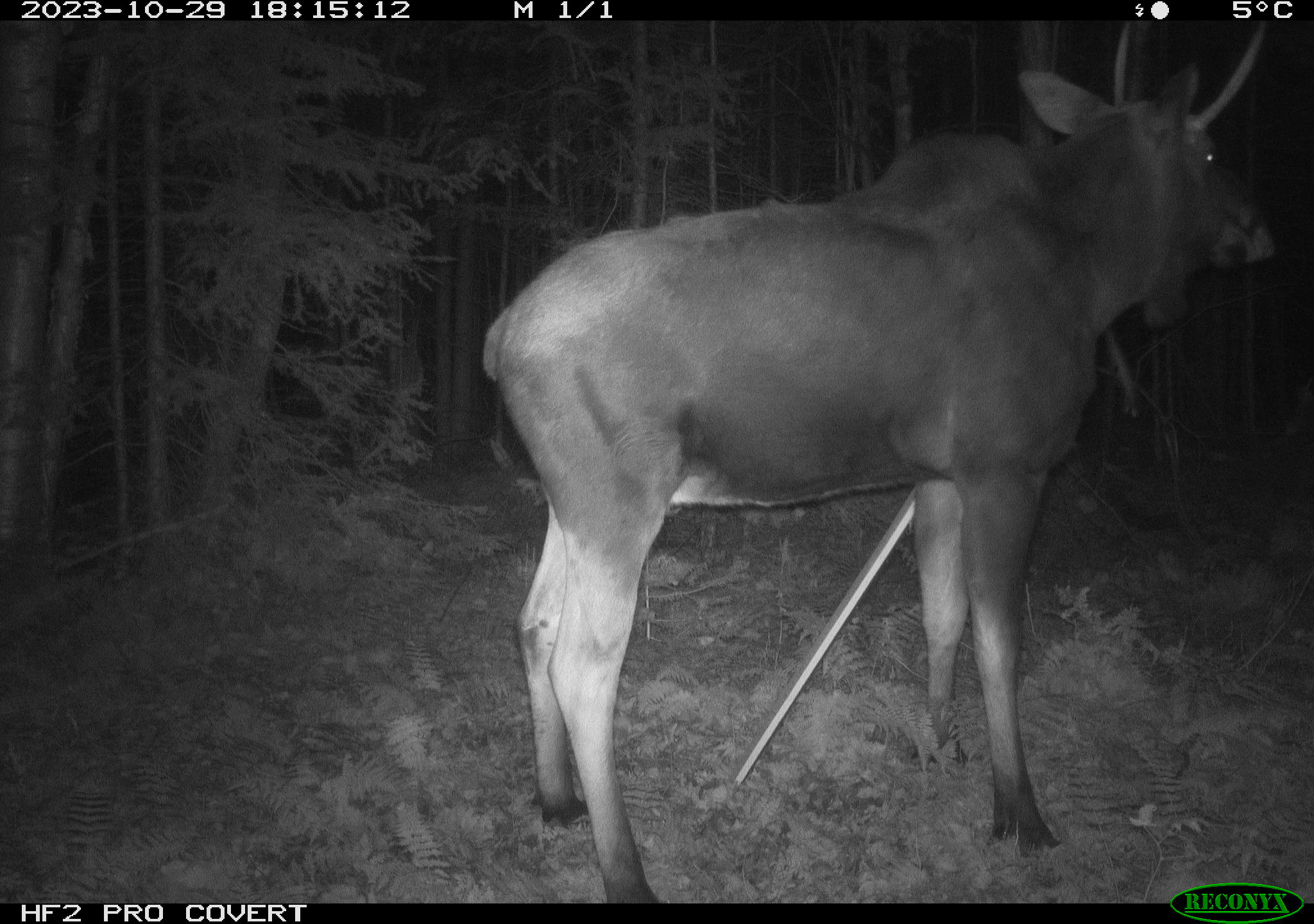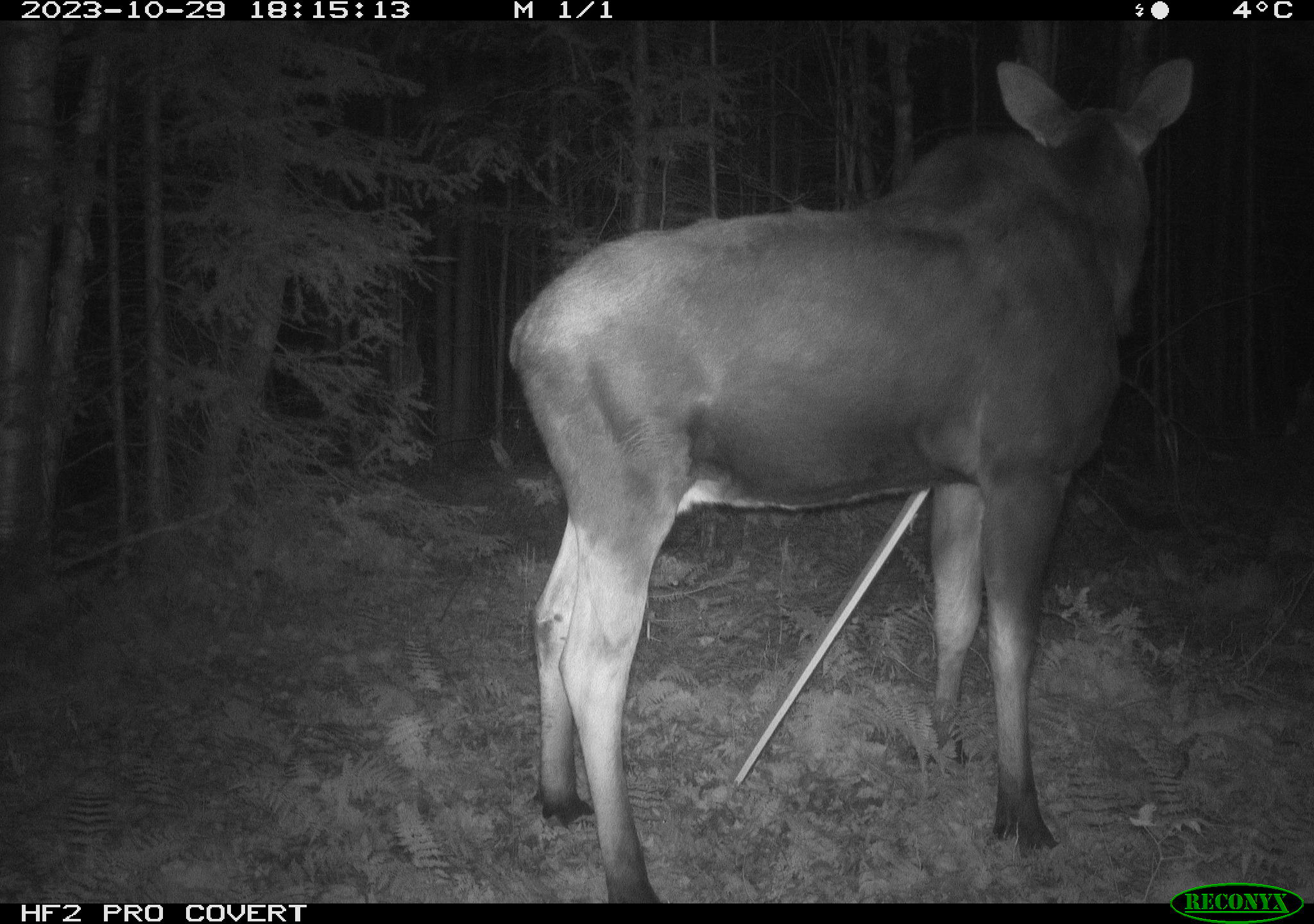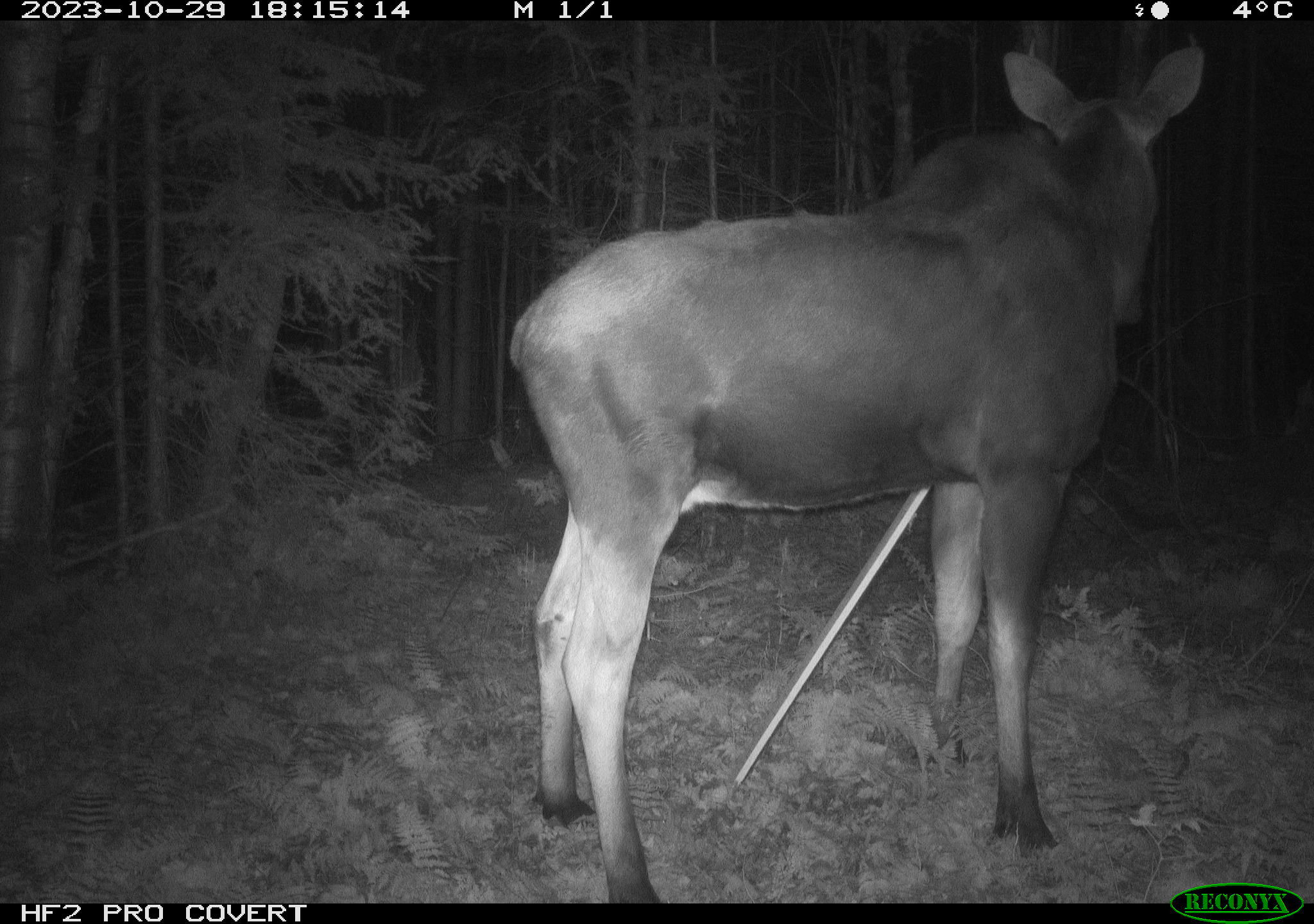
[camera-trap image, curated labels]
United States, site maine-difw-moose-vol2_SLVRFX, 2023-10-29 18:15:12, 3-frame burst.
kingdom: Animalia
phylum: Chordata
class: Mammalia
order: Artiodactyla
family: Cervidae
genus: Alces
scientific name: Alces alces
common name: moose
Moose (Alces alces).